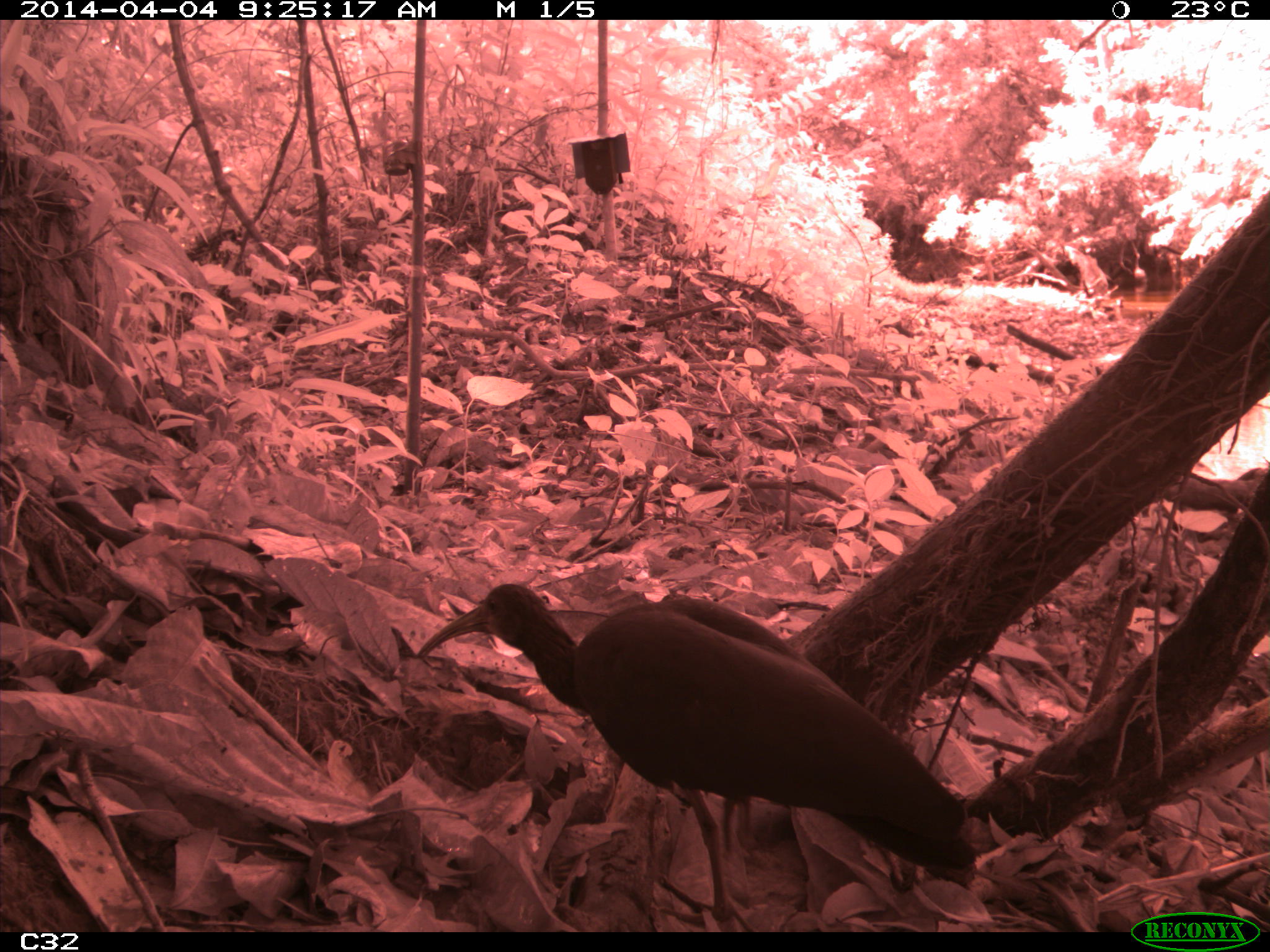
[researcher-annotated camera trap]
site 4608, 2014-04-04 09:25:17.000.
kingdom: Animalia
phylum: Chordata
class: Aves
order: Pelecaniformes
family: Threskiornithidae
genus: Mesembrinibis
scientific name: Mesembrinibis cayennensis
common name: green ibis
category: mesembrinis cayannensis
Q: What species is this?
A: Mesembrinis cayannensis (green ibis) (Mesembrinibis cayennensis).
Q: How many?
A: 2.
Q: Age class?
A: Adult.